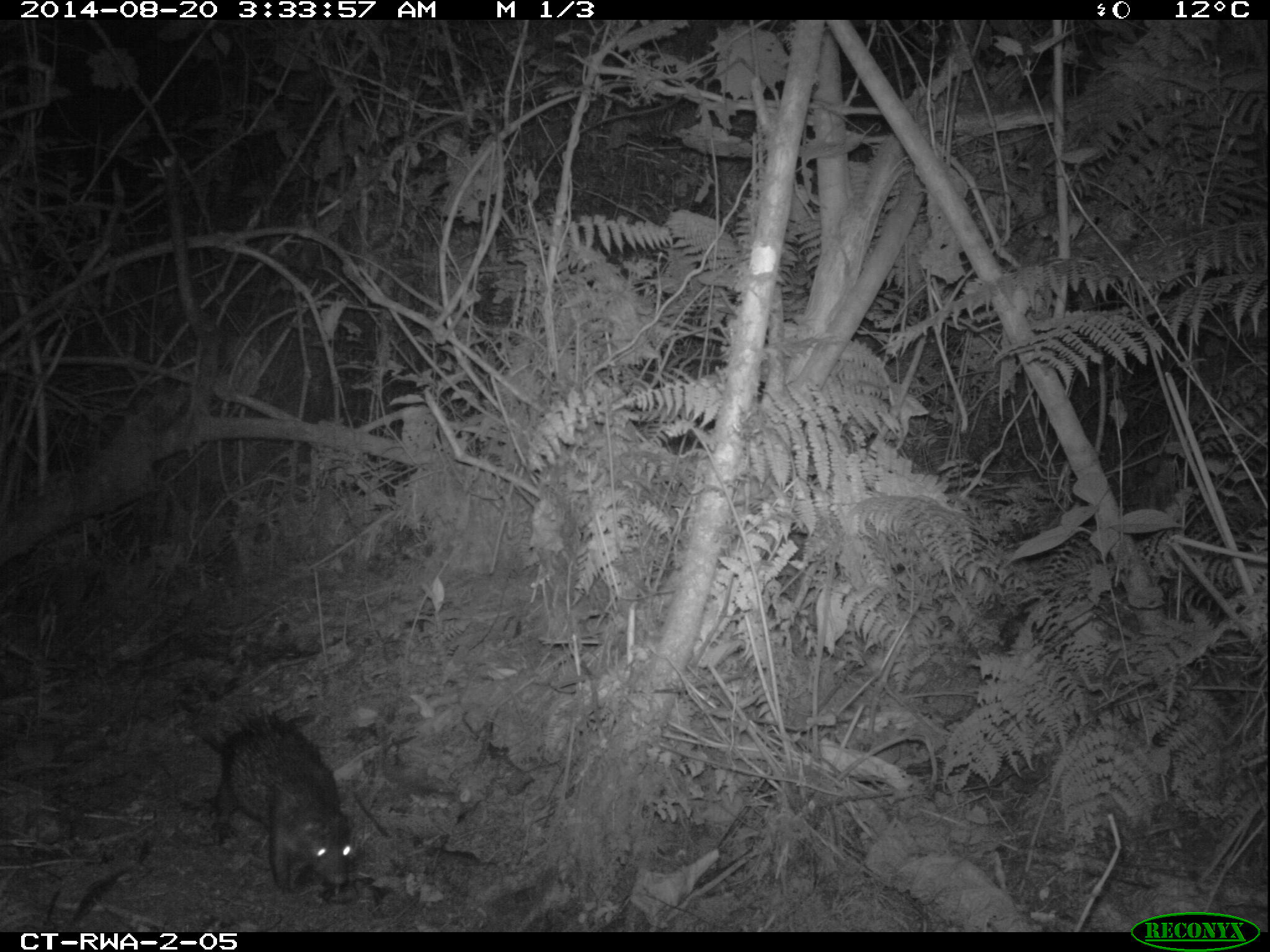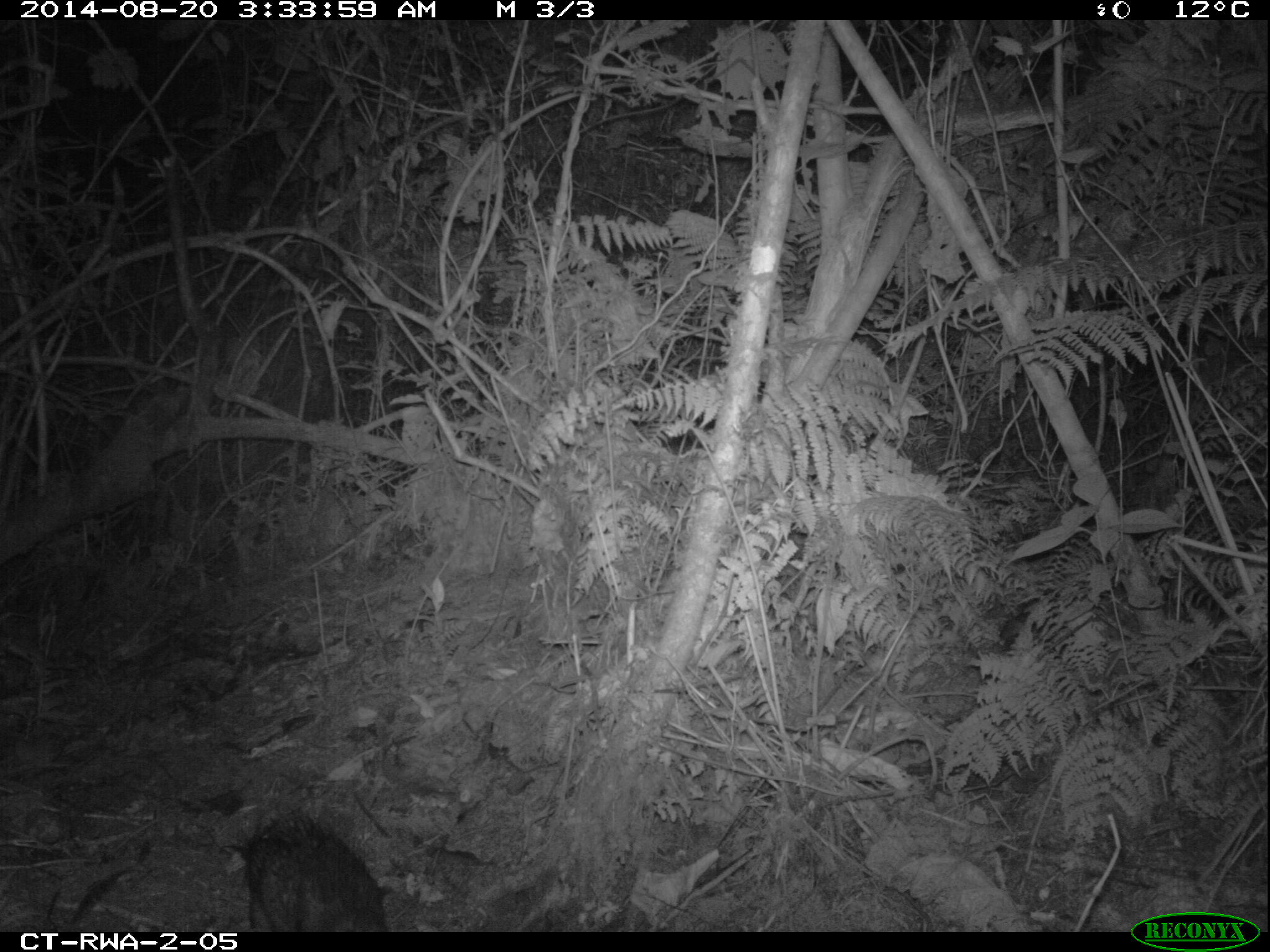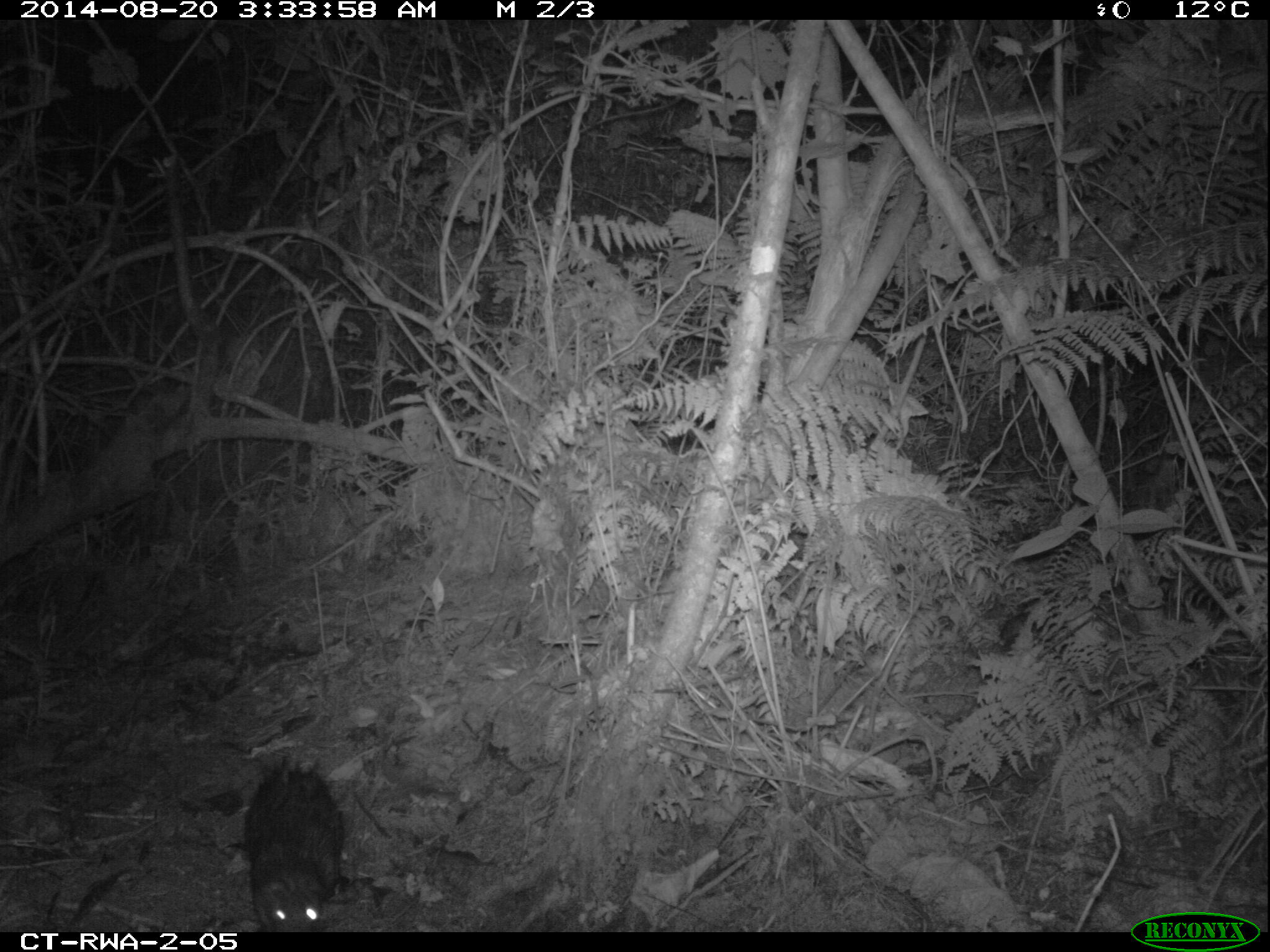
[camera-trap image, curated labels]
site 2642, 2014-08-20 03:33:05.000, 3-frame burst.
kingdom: Animalia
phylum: Chordata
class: Mammalia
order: Rodentia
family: Hystricidae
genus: Atherurus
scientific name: Atherurus africanus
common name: african brush-tailed porcupine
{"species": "Atherurus africanus (african brush-tailed porcupine)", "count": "1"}